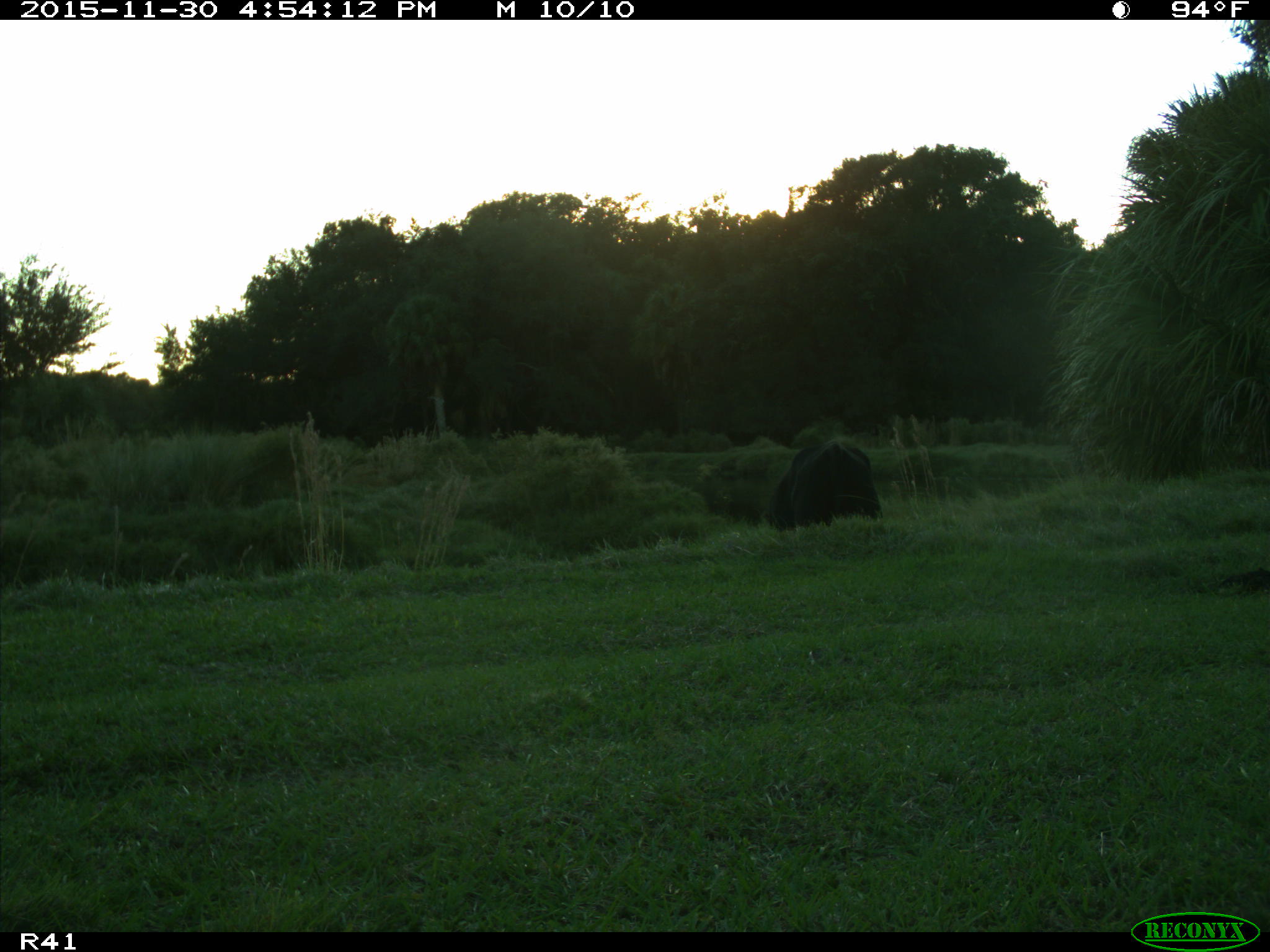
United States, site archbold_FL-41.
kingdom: Animalia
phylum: Chordata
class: Mammalia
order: Artiodactyla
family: Bovidae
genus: Bos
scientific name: Bos taurus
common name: domestic cow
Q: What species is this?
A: Bos taurus (domestic cow).